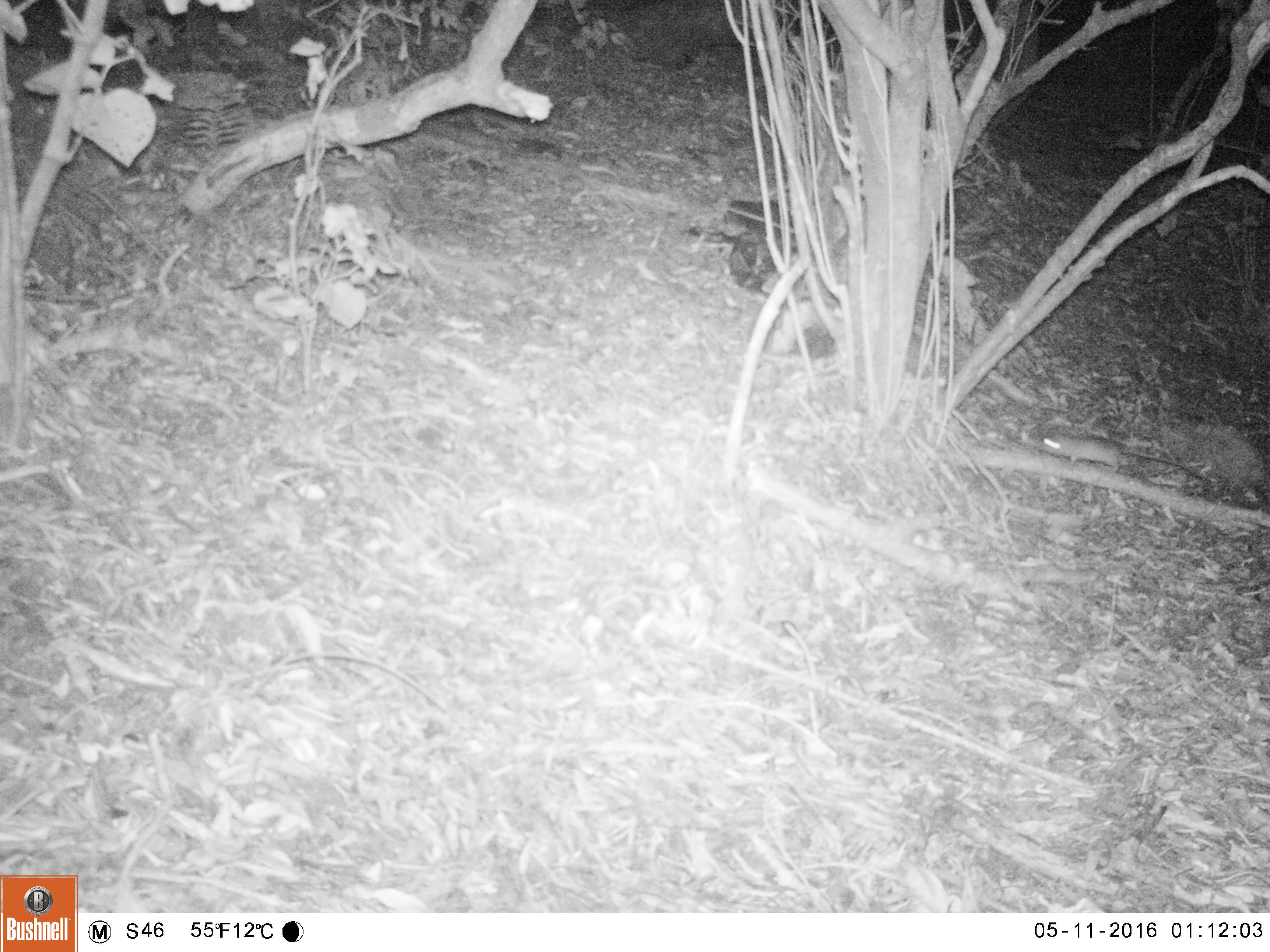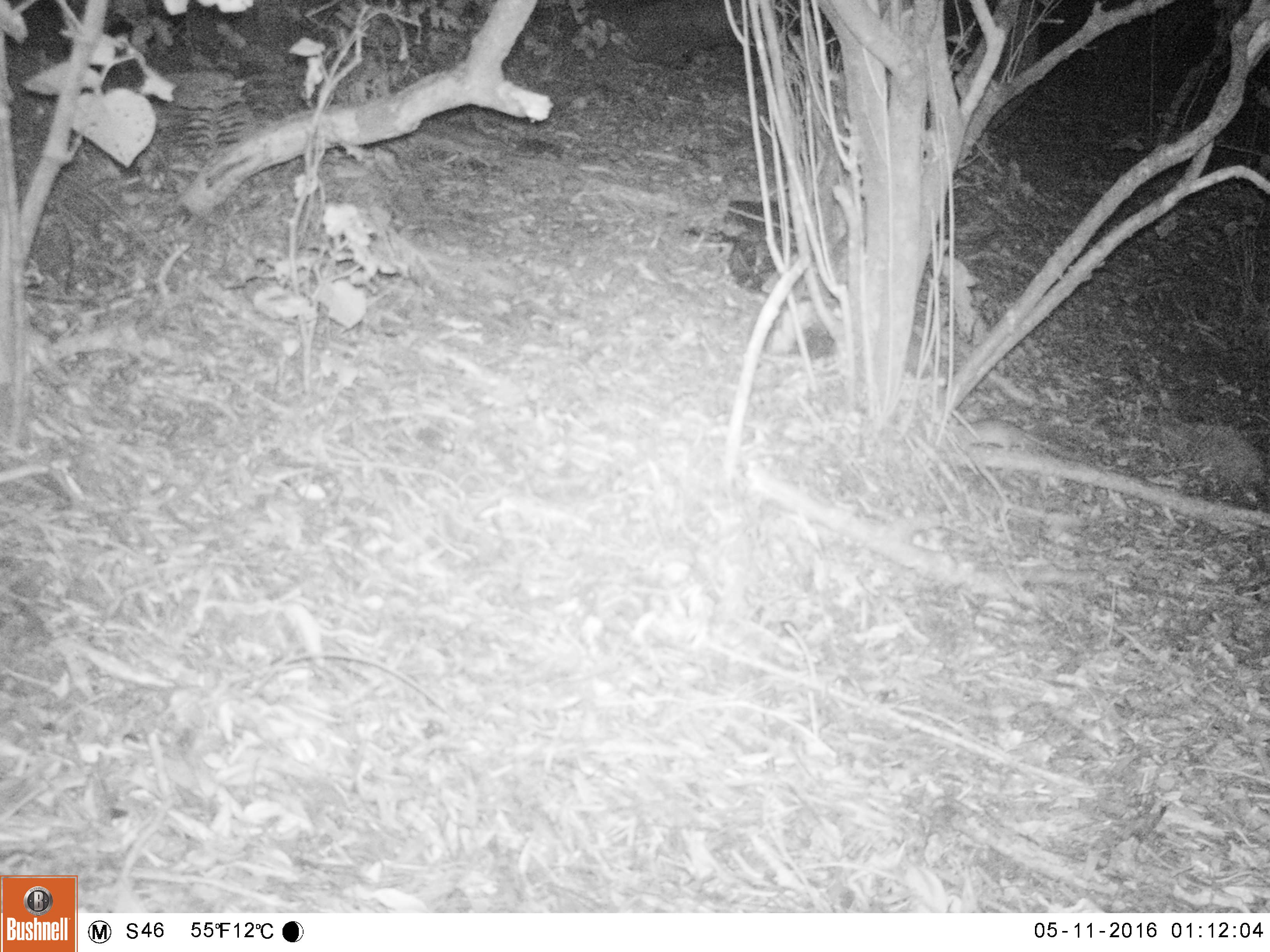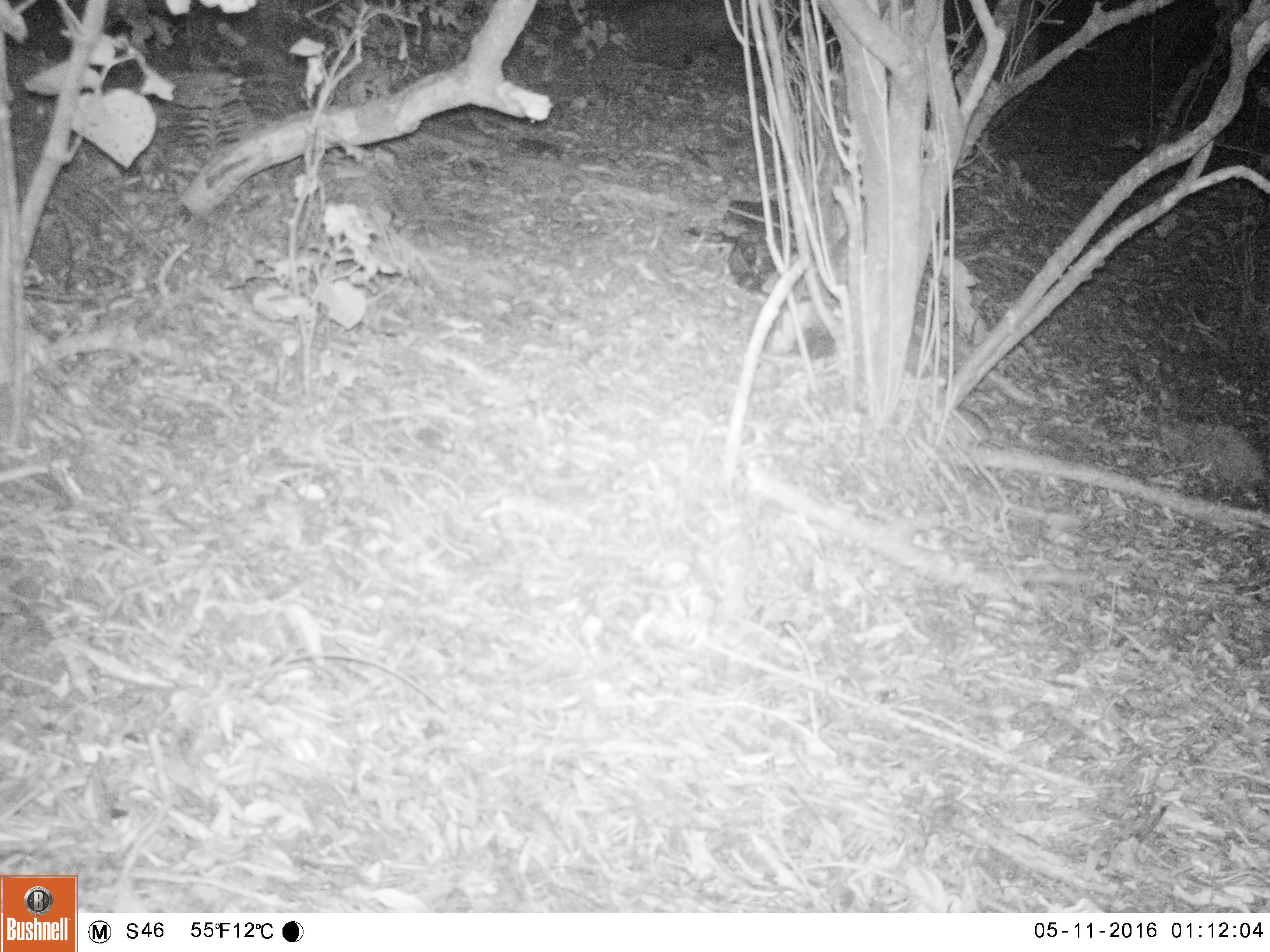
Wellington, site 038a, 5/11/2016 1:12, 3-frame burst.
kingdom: Animalia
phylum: Chordata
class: Mammalia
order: Rodentia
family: Muridae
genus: Rattus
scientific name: Rattus rattus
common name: ship rat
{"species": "ship rat (Rattus rattus)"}